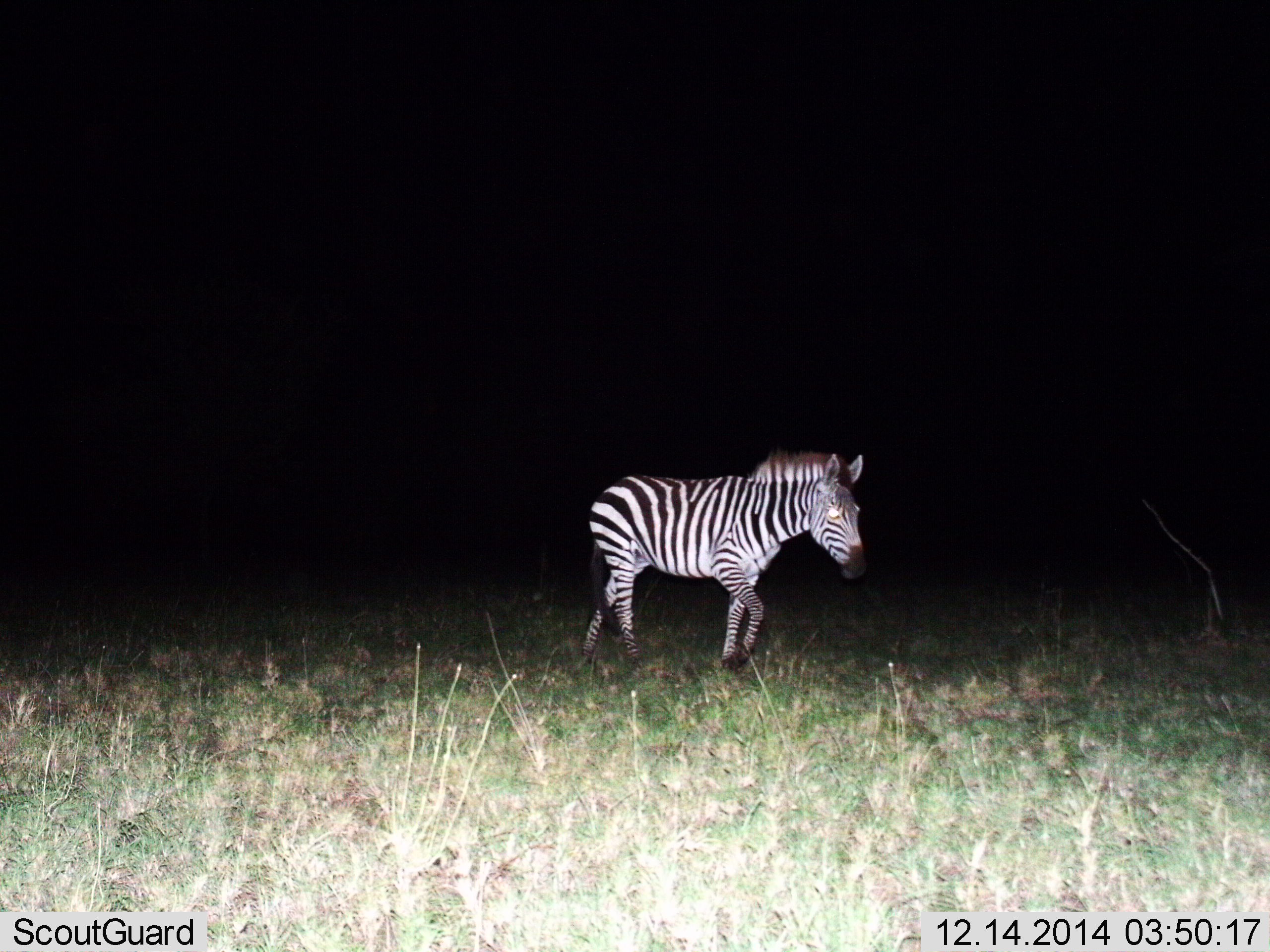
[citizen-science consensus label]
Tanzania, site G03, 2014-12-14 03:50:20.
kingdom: Animalia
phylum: Chordata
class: Mammalia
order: Perissodactyla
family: Equidae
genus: Equus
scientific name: Equus quagga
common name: plains zebra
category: zebra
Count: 1.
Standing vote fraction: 10%.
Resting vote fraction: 0%.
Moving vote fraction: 90%.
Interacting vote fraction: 0%.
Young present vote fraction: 0%.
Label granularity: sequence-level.